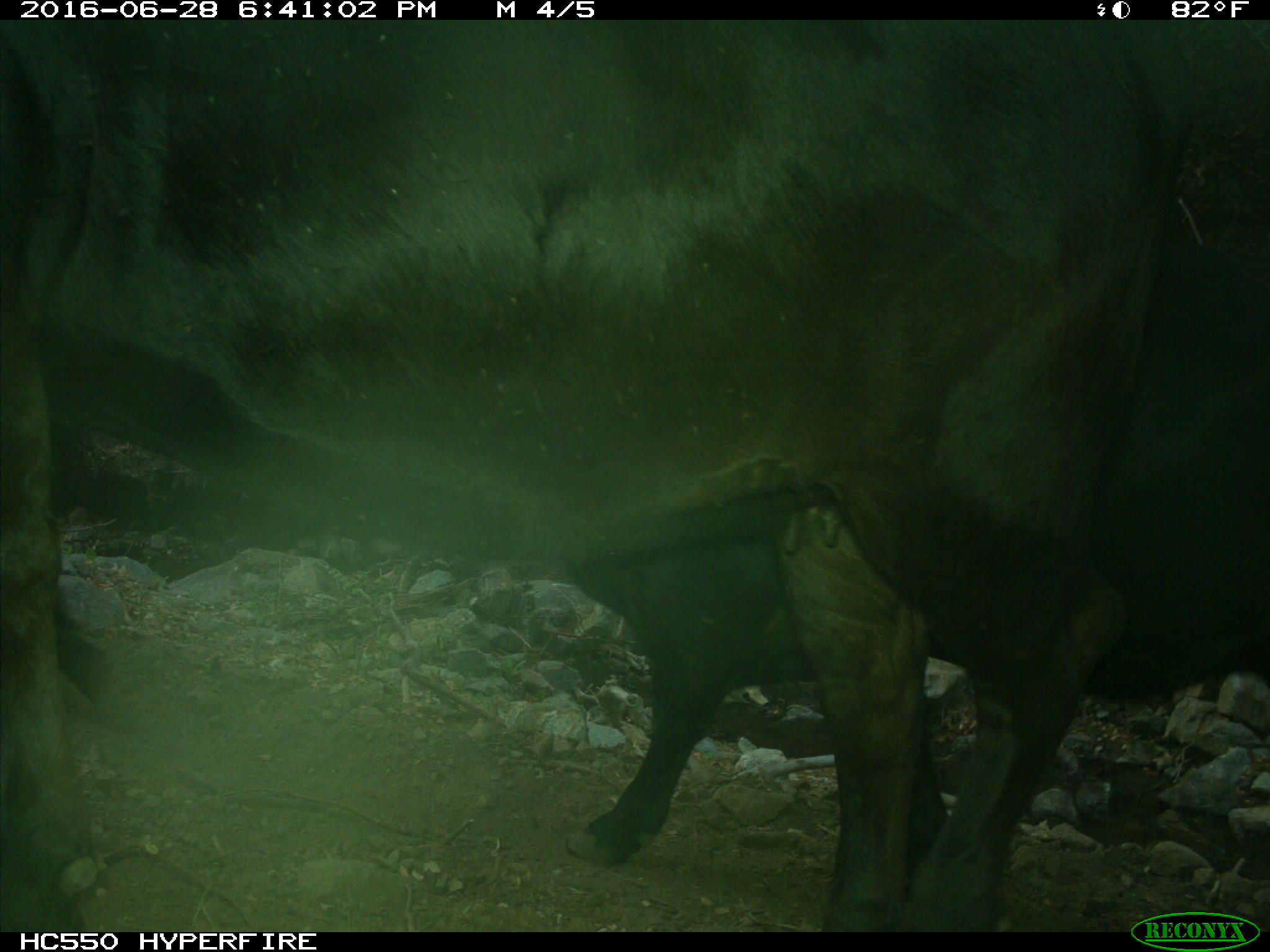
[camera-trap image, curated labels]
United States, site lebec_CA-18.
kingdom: Animalia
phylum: Chordata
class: Mammalia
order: Artiodactyla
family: Bovidae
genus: Bos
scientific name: Bos taurus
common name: domestic cow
Bos taurus (domestic cow).